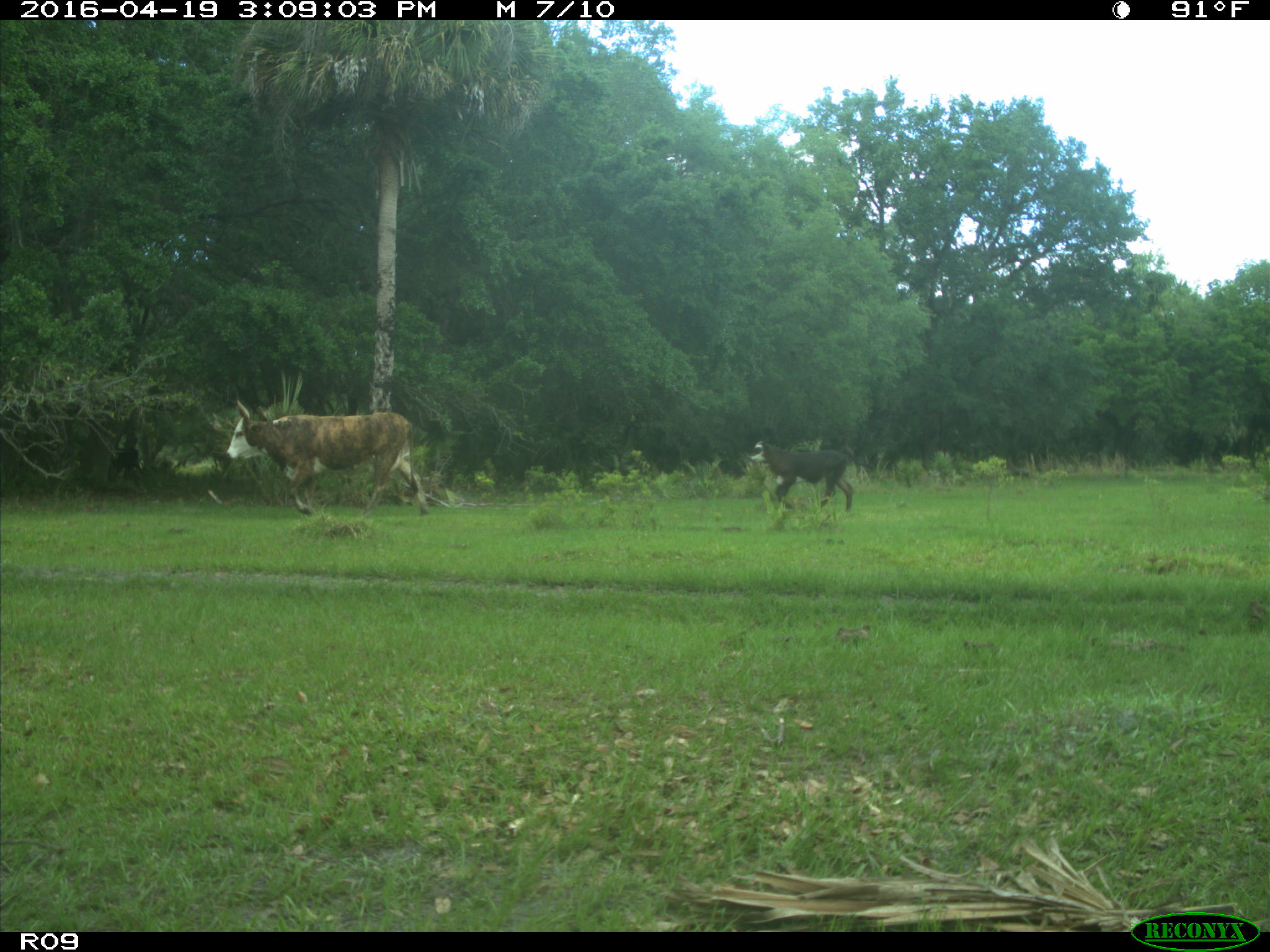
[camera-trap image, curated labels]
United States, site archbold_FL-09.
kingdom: Animalia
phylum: Chordata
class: Mammalia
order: Artiodactyla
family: Bovidae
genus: Bos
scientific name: Bos taurus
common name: domestic cow